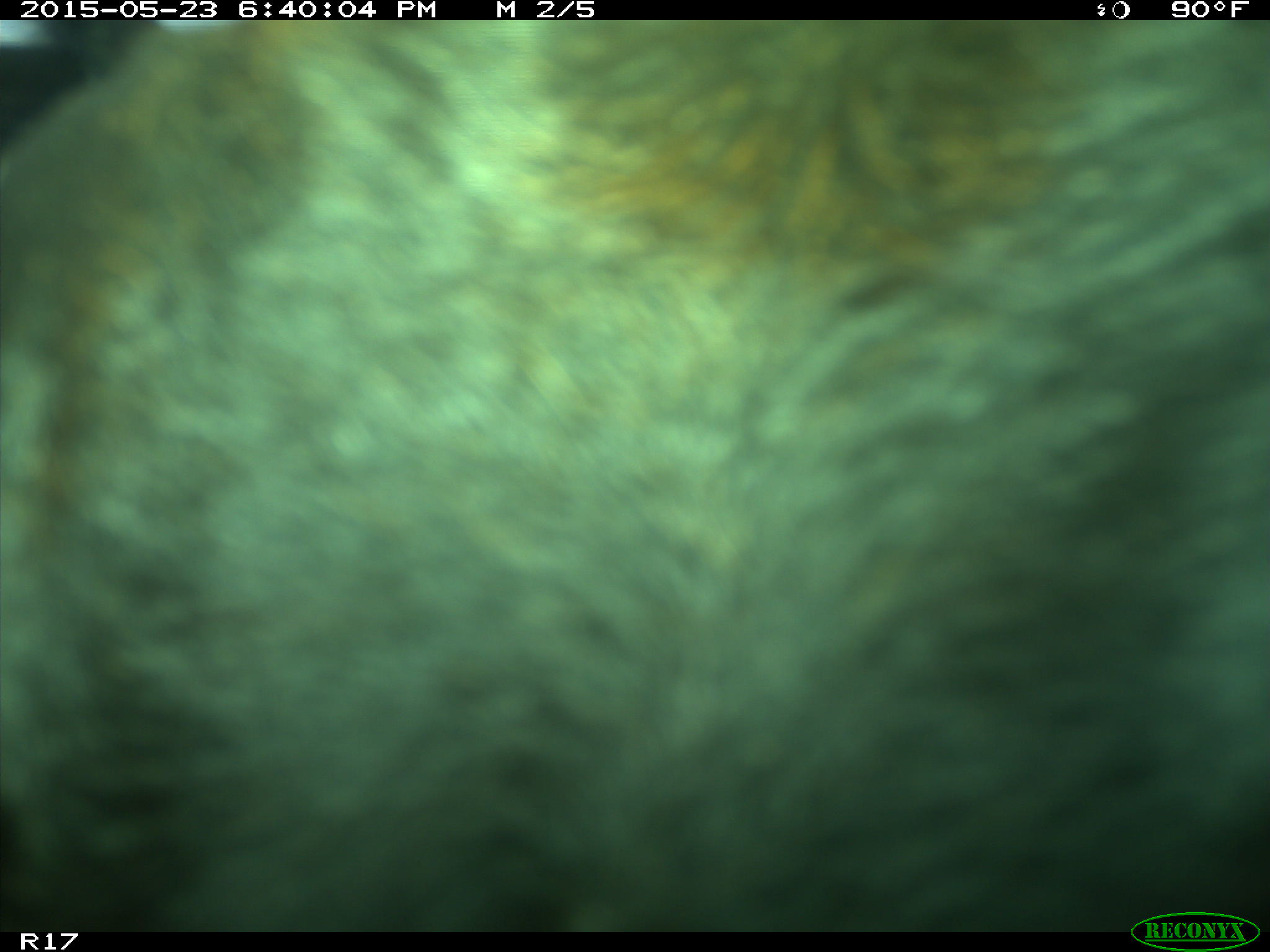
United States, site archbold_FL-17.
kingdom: Animalia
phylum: Chordata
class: Mammalia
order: Artiodactyla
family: Bovidae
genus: Bos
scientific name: Bos taurus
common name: domestic cow